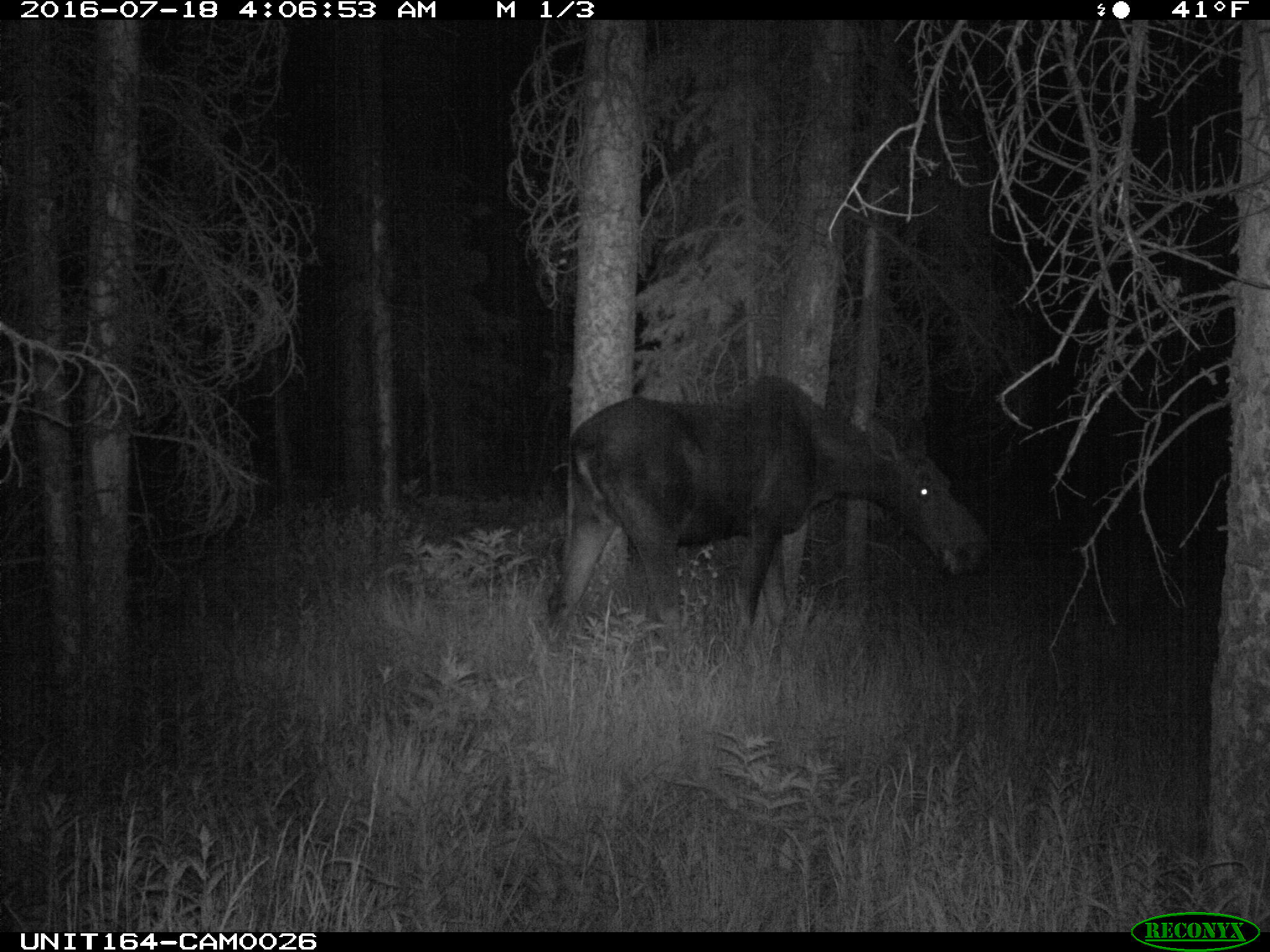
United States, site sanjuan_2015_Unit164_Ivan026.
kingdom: Animalia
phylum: Chordata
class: Mammalia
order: Artiodactyla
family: Cervidae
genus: Alces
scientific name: Alces alces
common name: moose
Alces alces (moose).